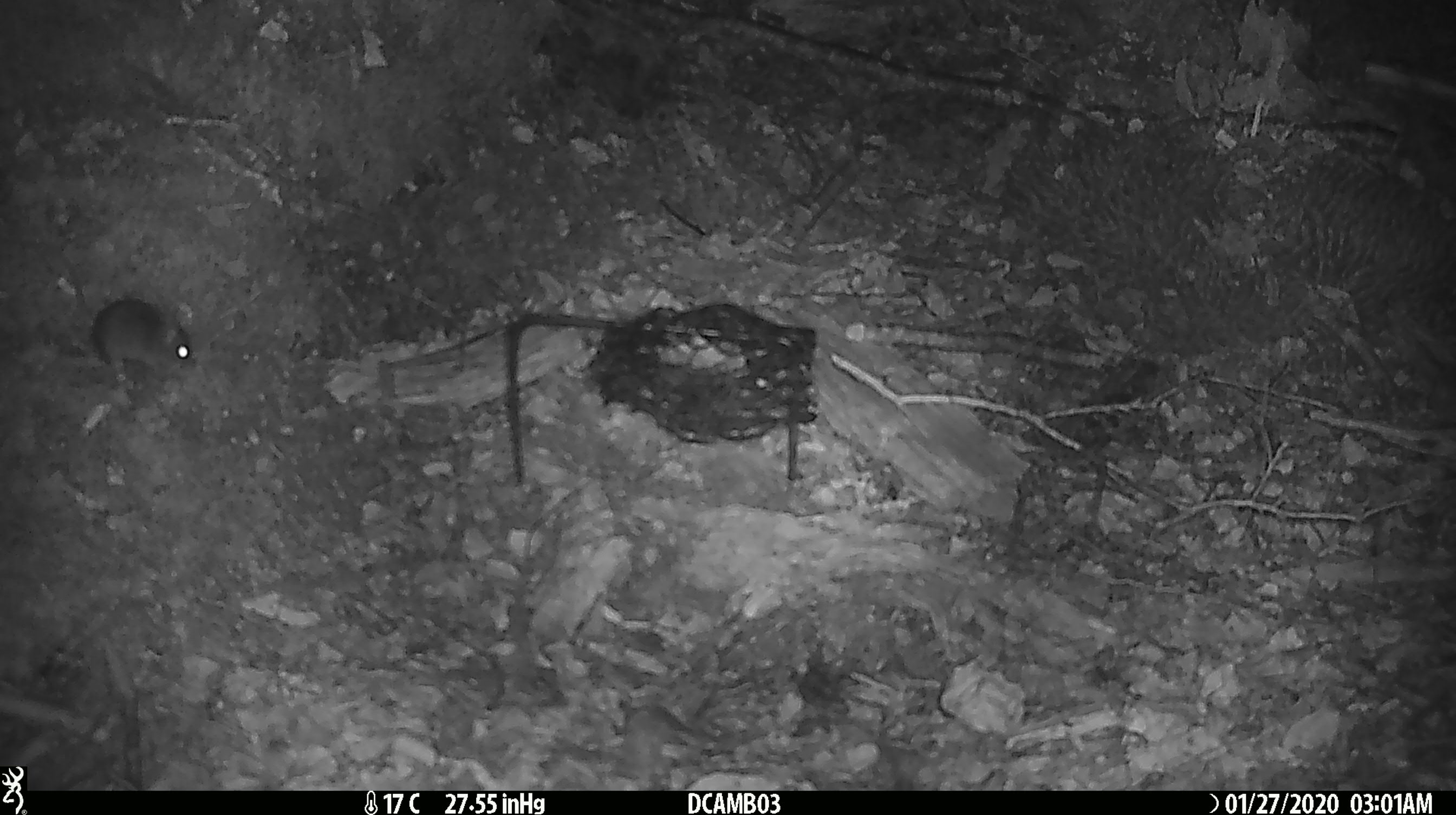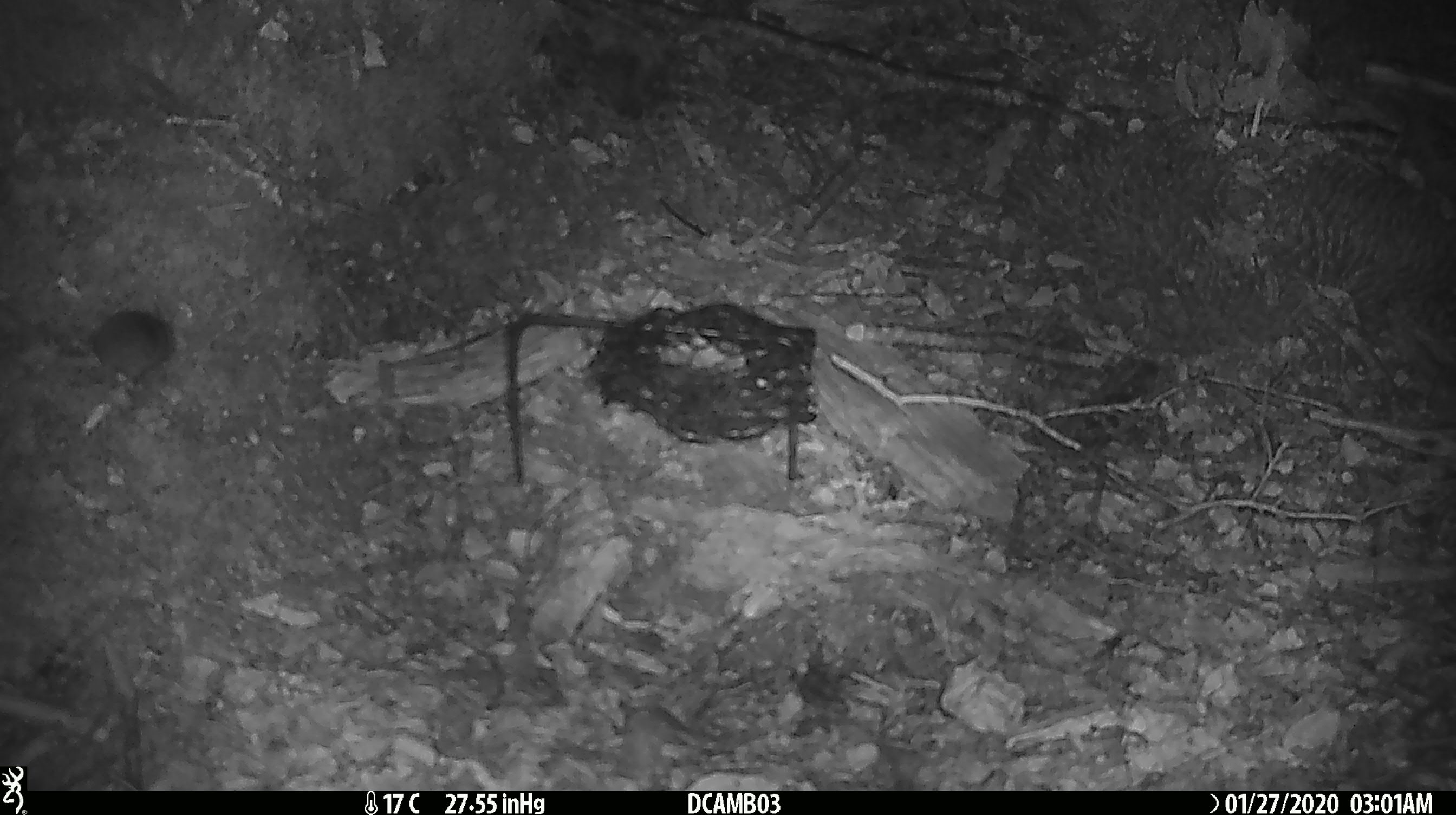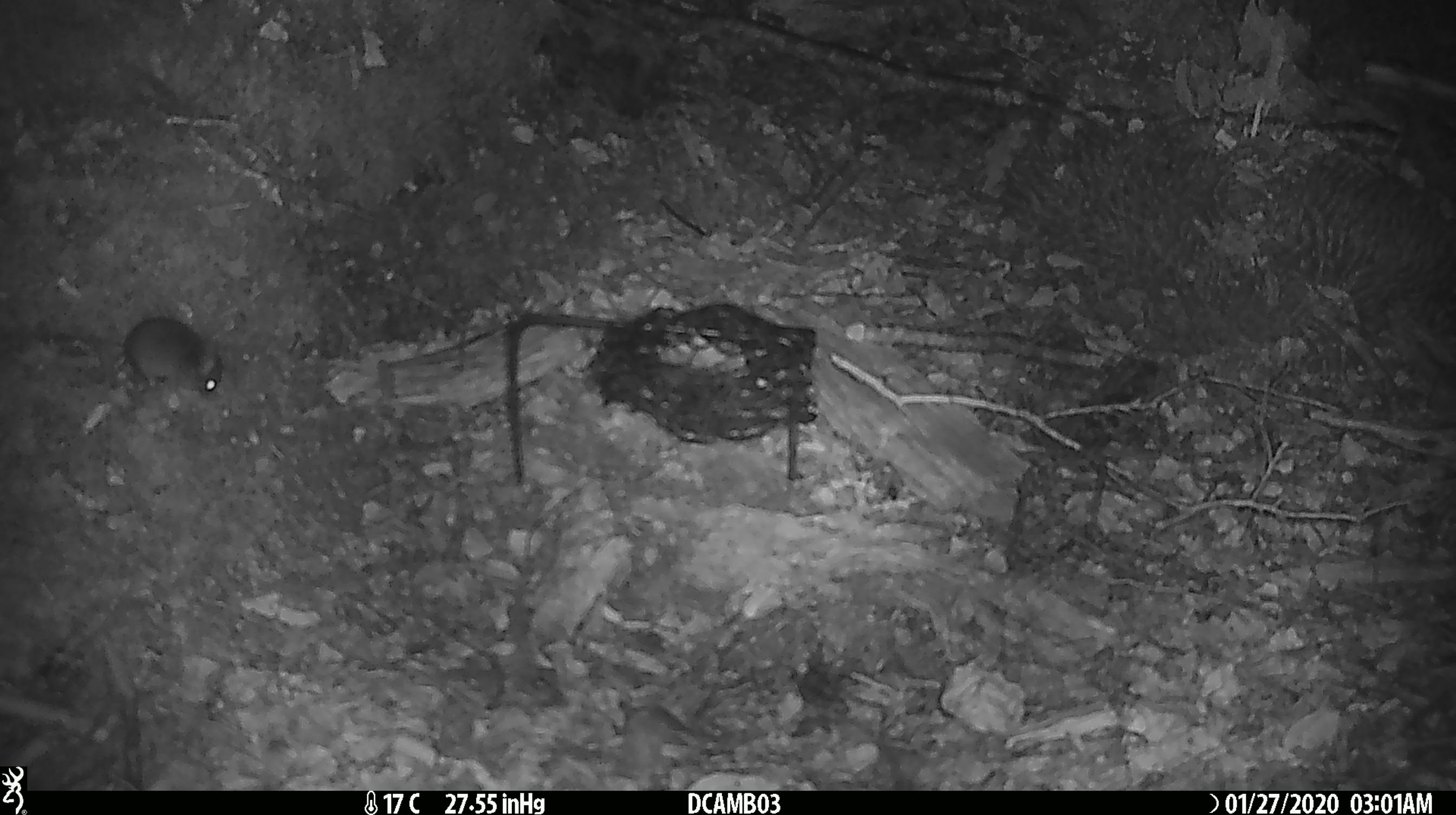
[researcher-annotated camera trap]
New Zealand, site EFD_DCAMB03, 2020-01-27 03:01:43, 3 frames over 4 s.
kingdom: Animalia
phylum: Chordata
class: Mammalia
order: Rodentia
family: Muridae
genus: Mus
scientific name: Mus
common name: mouse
Mouse (Mus).